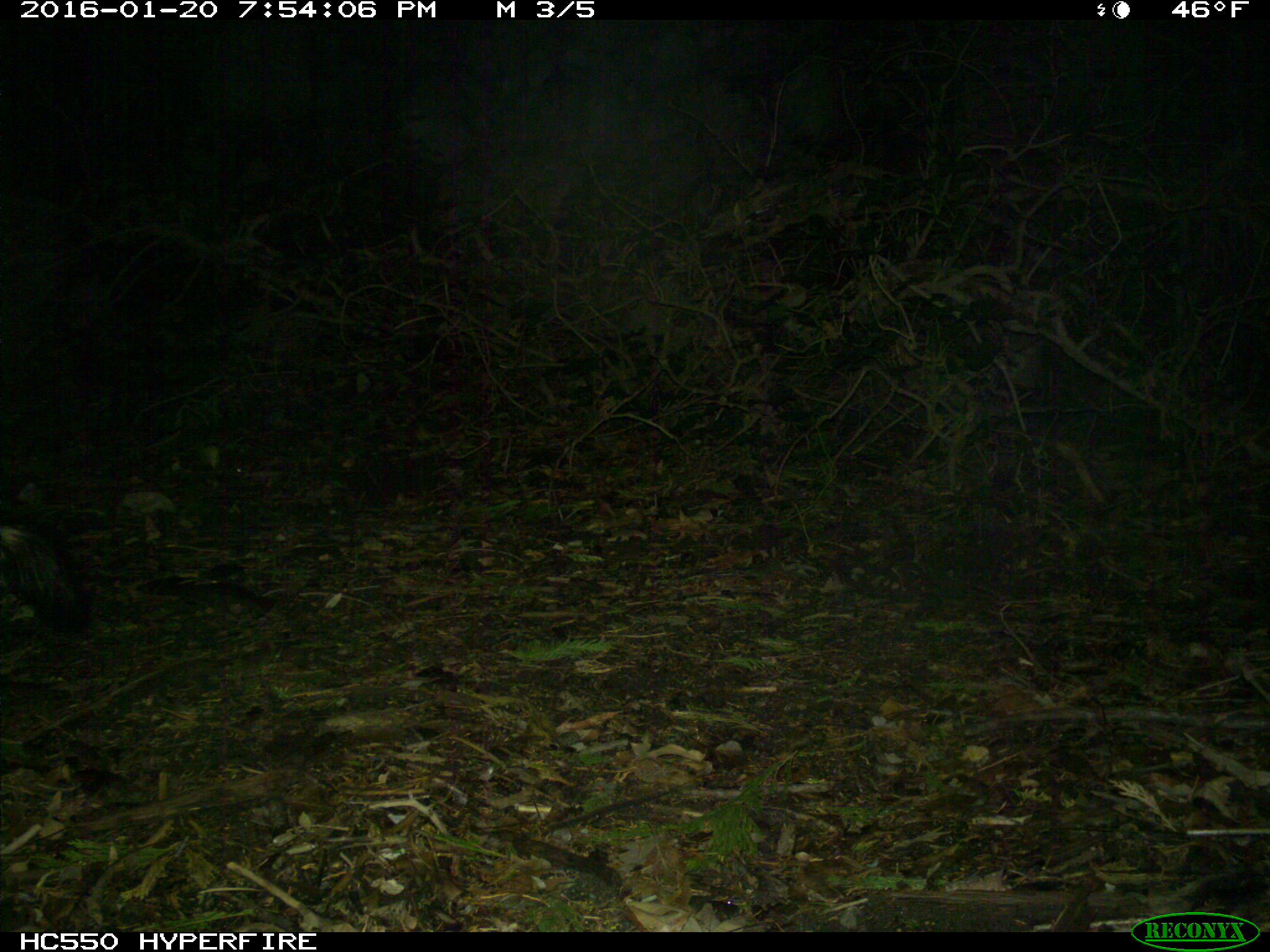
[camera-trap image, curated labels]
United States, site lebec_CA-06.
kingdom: Animalia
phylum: Chordata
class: Mammalia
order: Carnivora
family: Mephitidae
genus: Mephitis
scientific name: Mephitis mephitis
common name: striped skunk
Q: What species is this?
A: Mephitis mephitis (striped skunk).